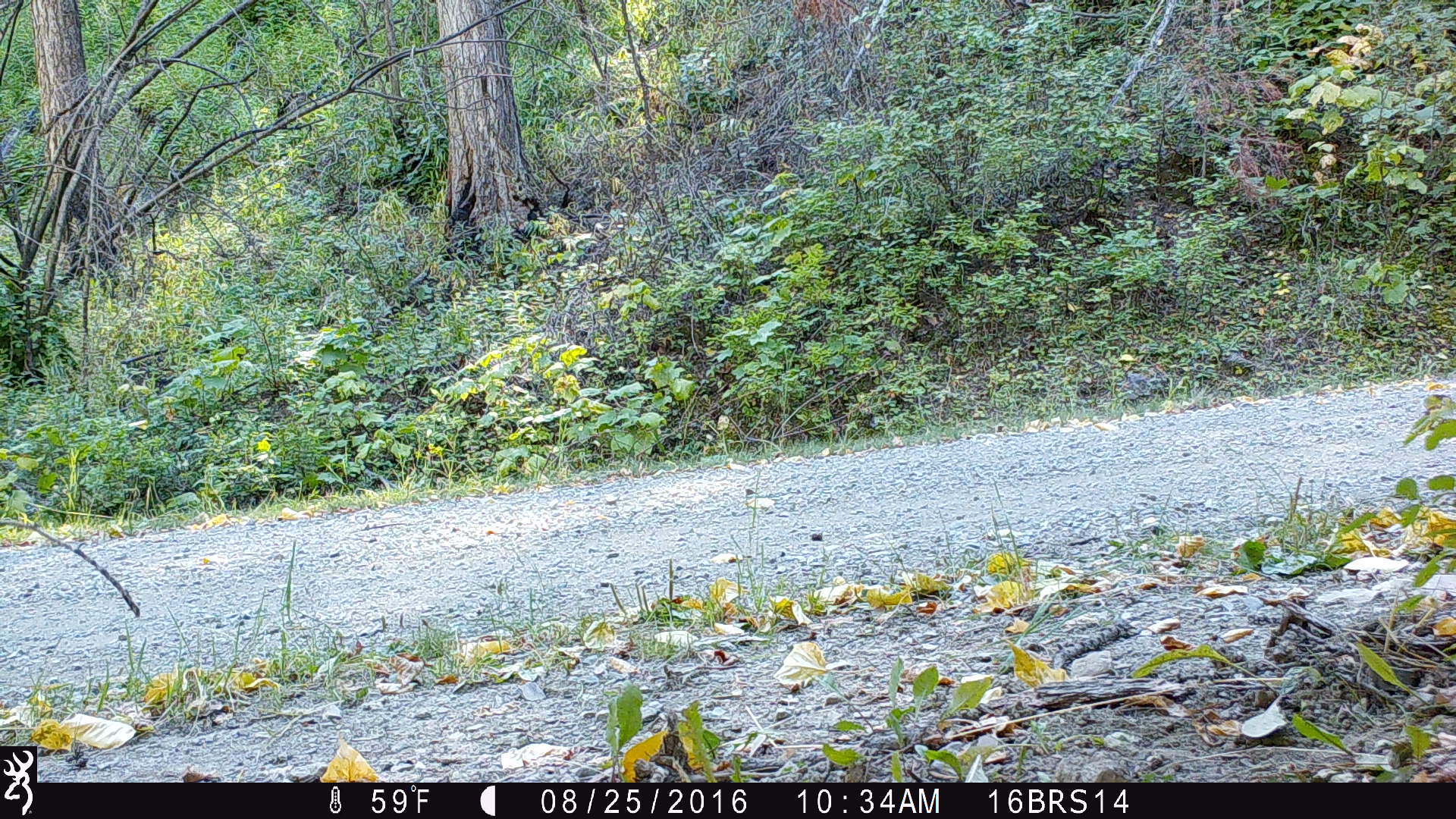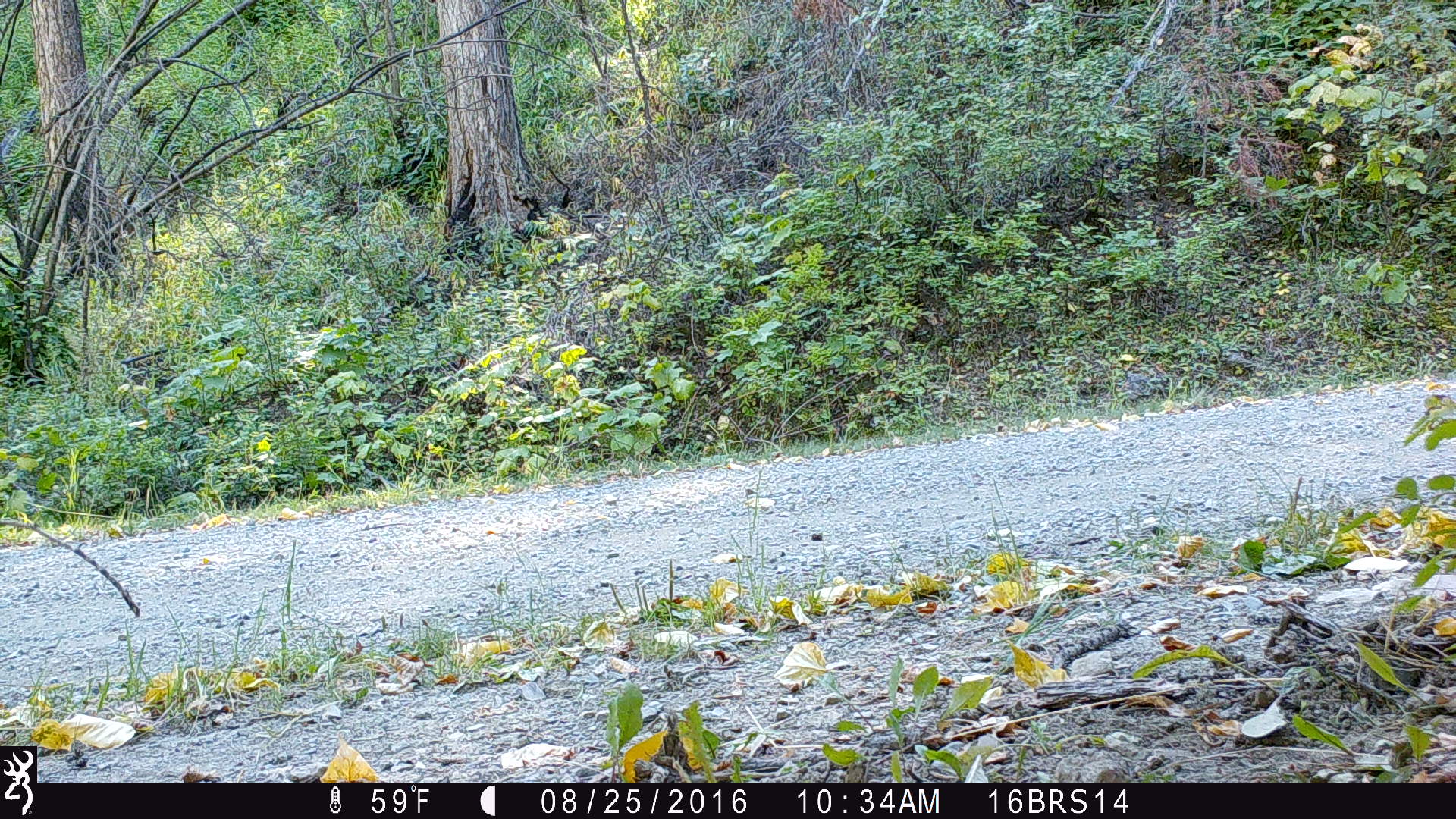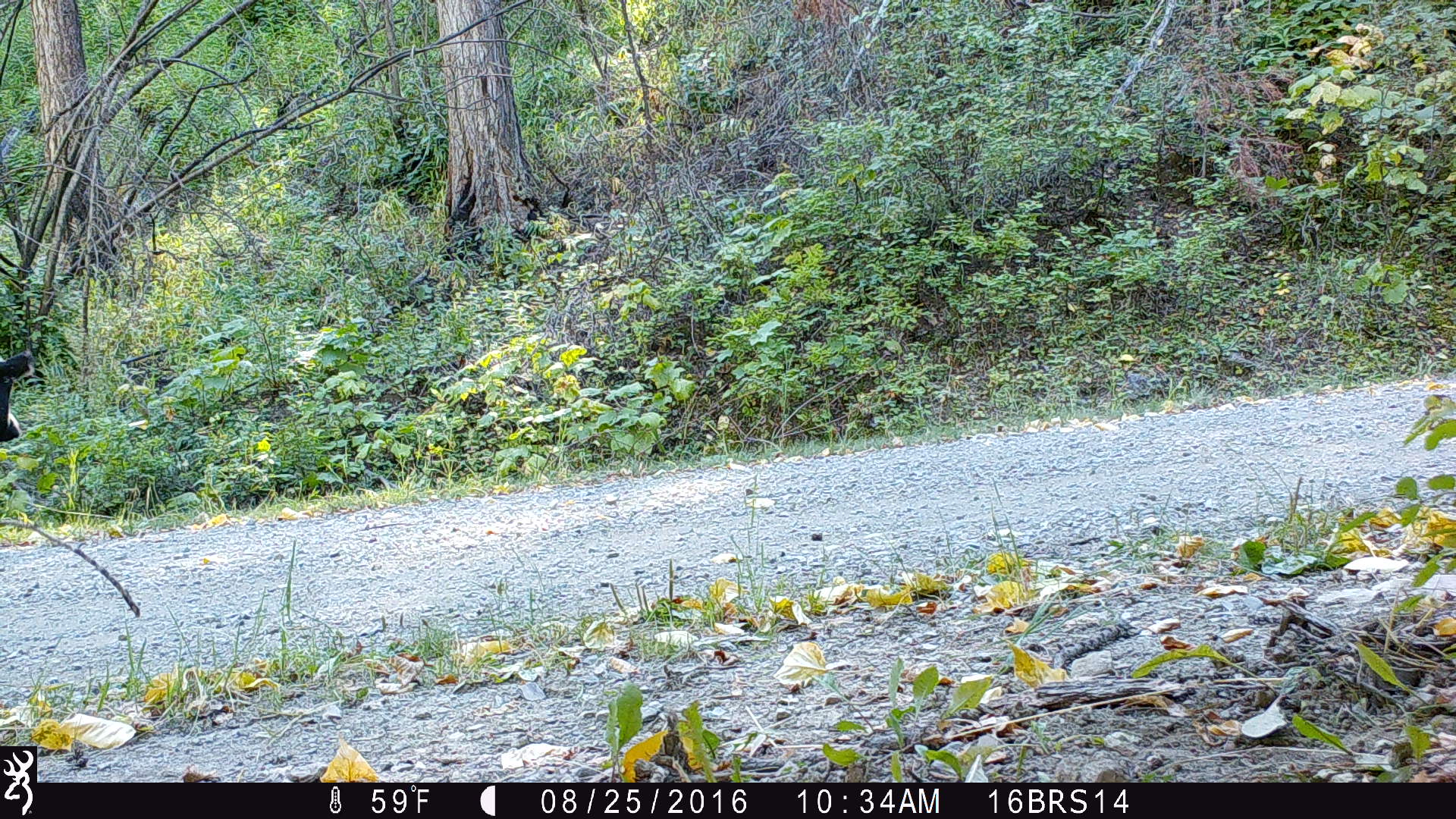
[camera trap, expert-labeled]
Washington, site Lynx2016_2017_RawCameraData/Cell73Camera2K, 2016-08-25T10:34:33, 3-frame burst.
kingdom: Animalia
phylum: Chordata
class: Mammalia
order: Artiodactyla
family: Bovidae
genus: Bos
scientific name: Bos taurus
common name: domestic cattle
Domestic cattle (Bos taurus). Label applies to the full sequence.